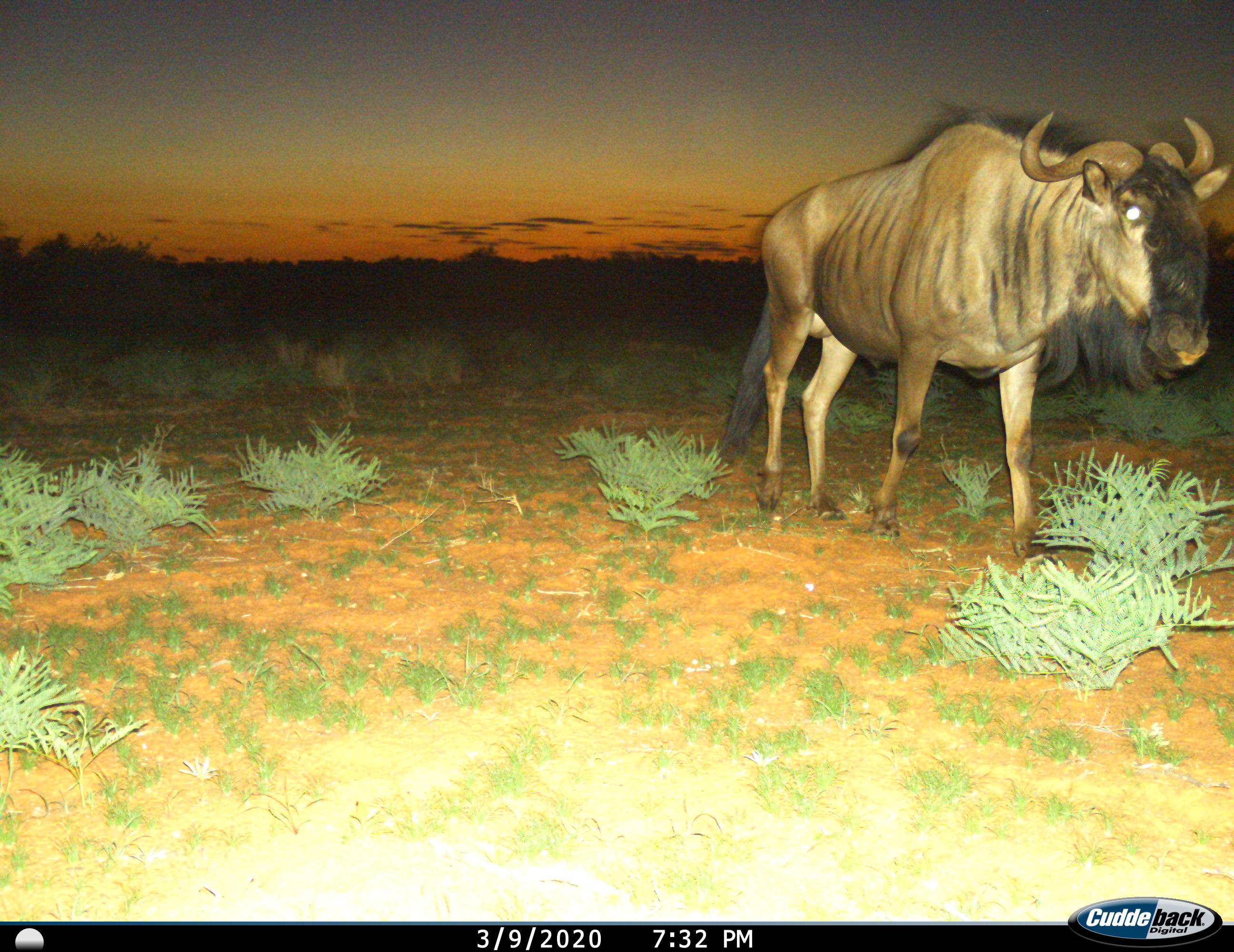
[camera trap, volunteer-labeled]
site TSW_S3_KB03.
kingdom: Animalia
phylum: Chordata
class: Mammalia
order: Artiodactyla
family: Bovidae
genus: Connochaetes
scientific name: Connochaetes taurinus taurinus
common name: blue wildebeest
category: wildebeestblue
Wildebeestblue (blue wildebeest) (Connochaetes taurinus taurinus), count 1. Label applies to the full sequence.